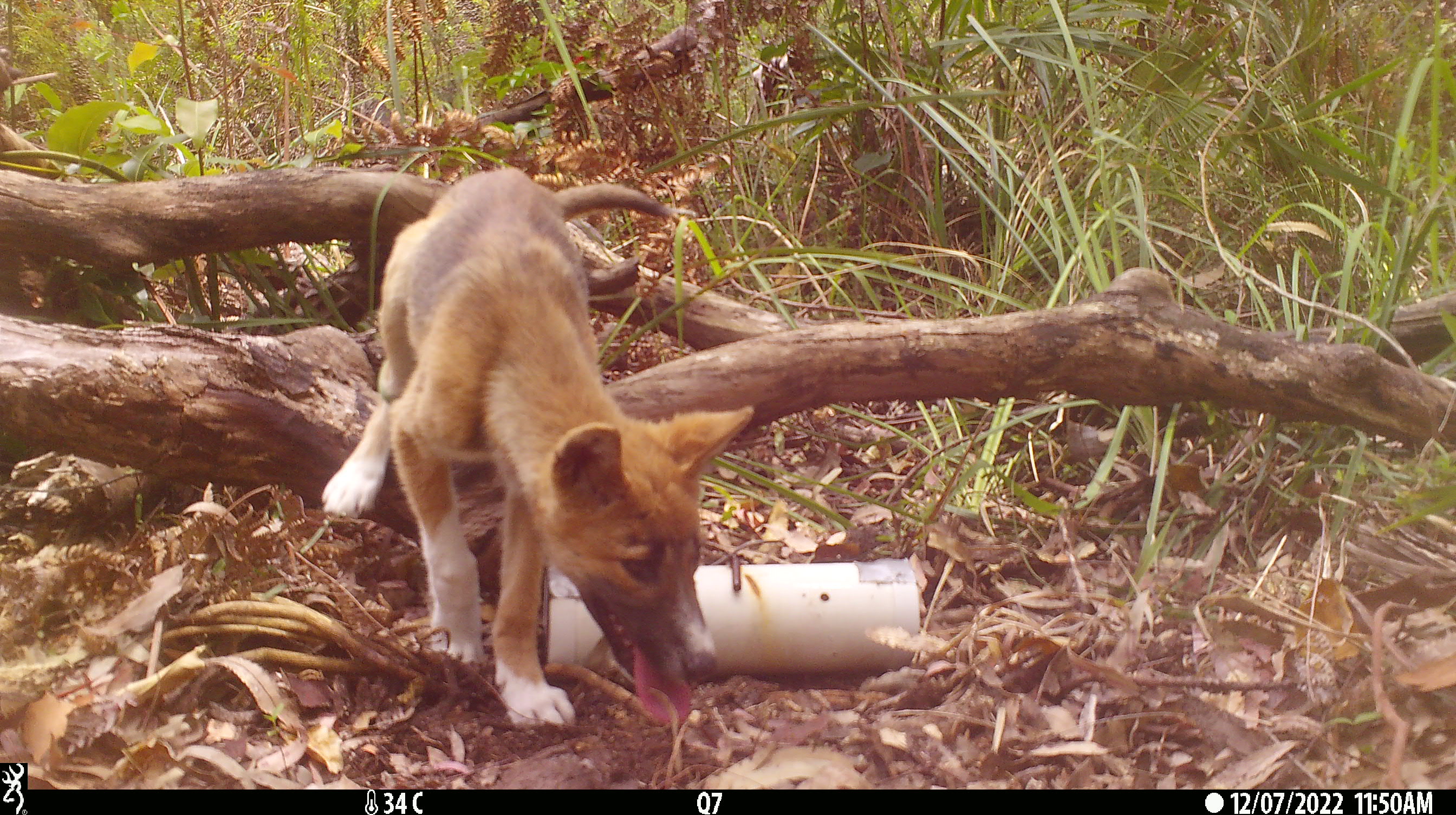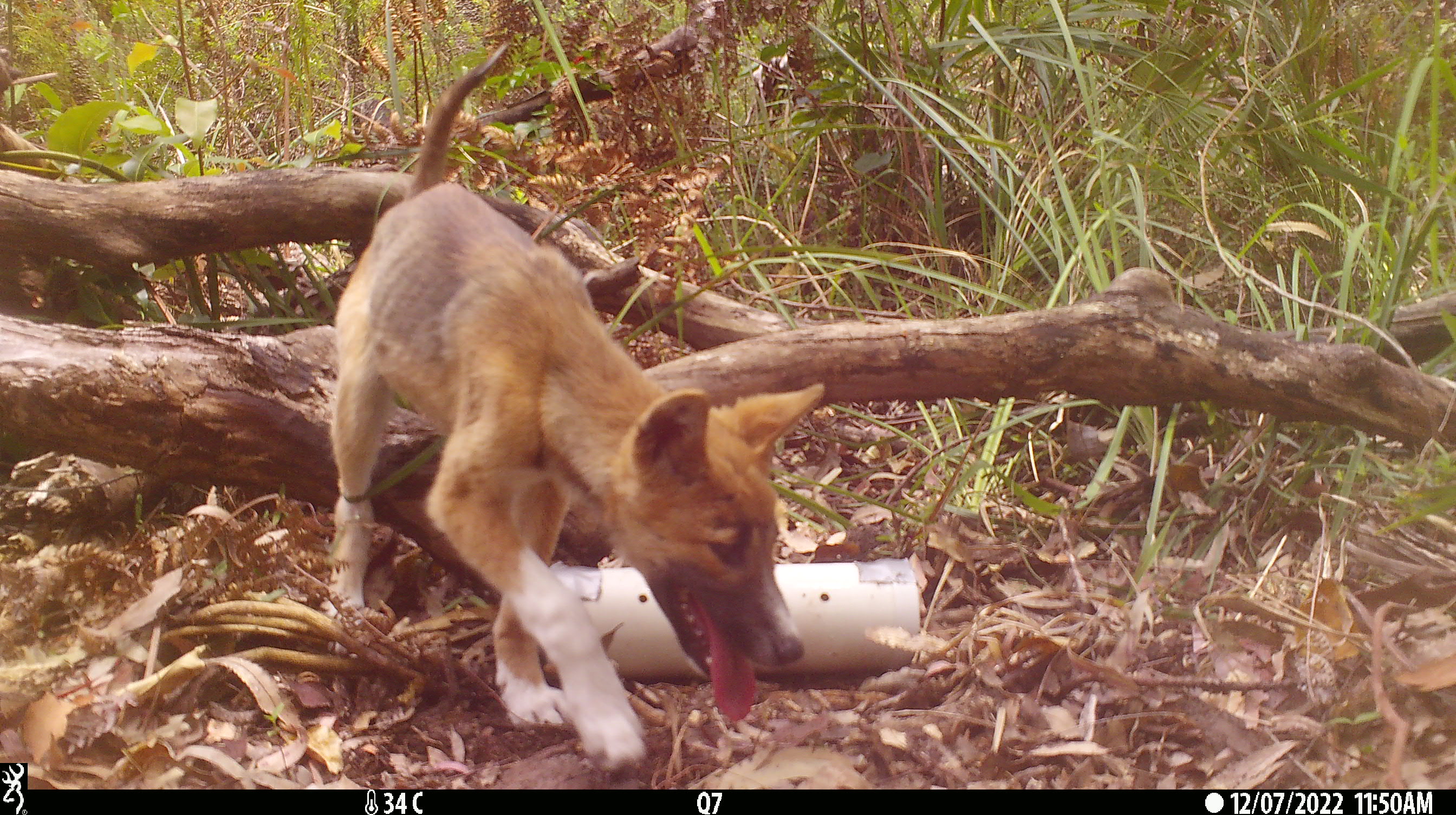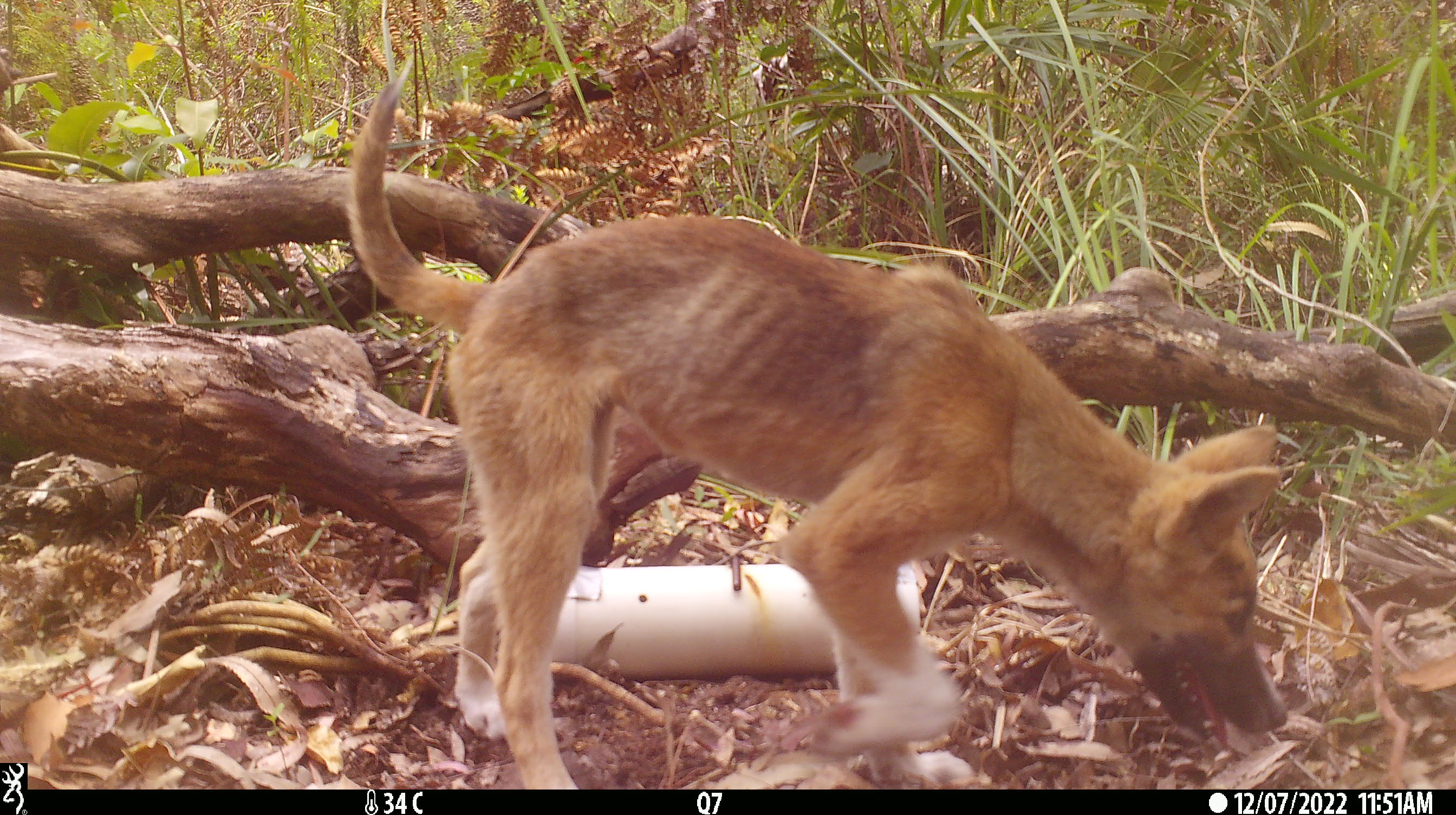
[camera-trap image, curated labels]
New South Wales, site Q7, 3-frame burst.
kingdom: Animalia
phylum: Chordata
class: Mammalia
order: Carnivora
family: Canidae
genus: Canis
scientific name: Canis familiaris dingo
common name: dingo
Dingo (Canis familiaris dingo).